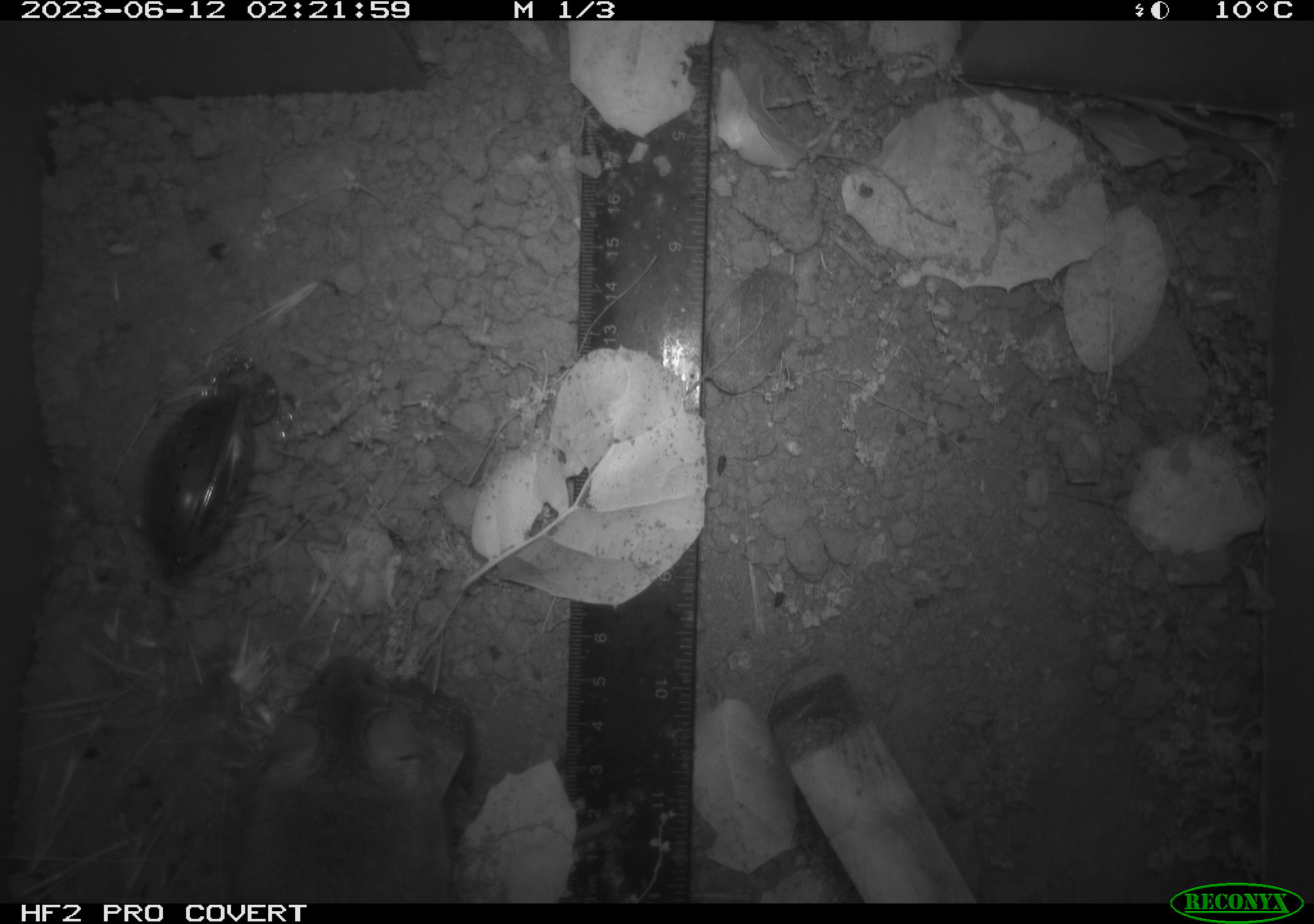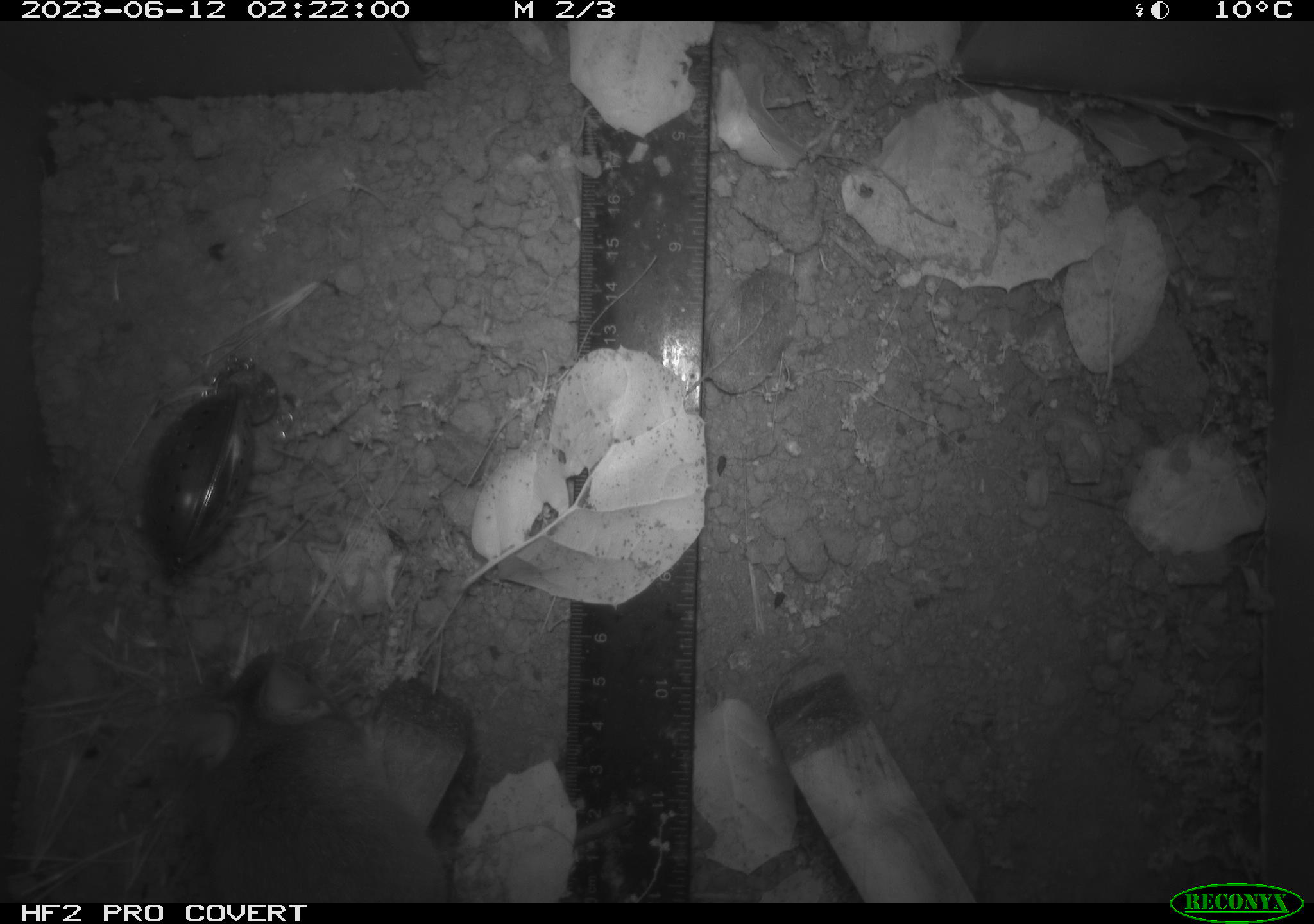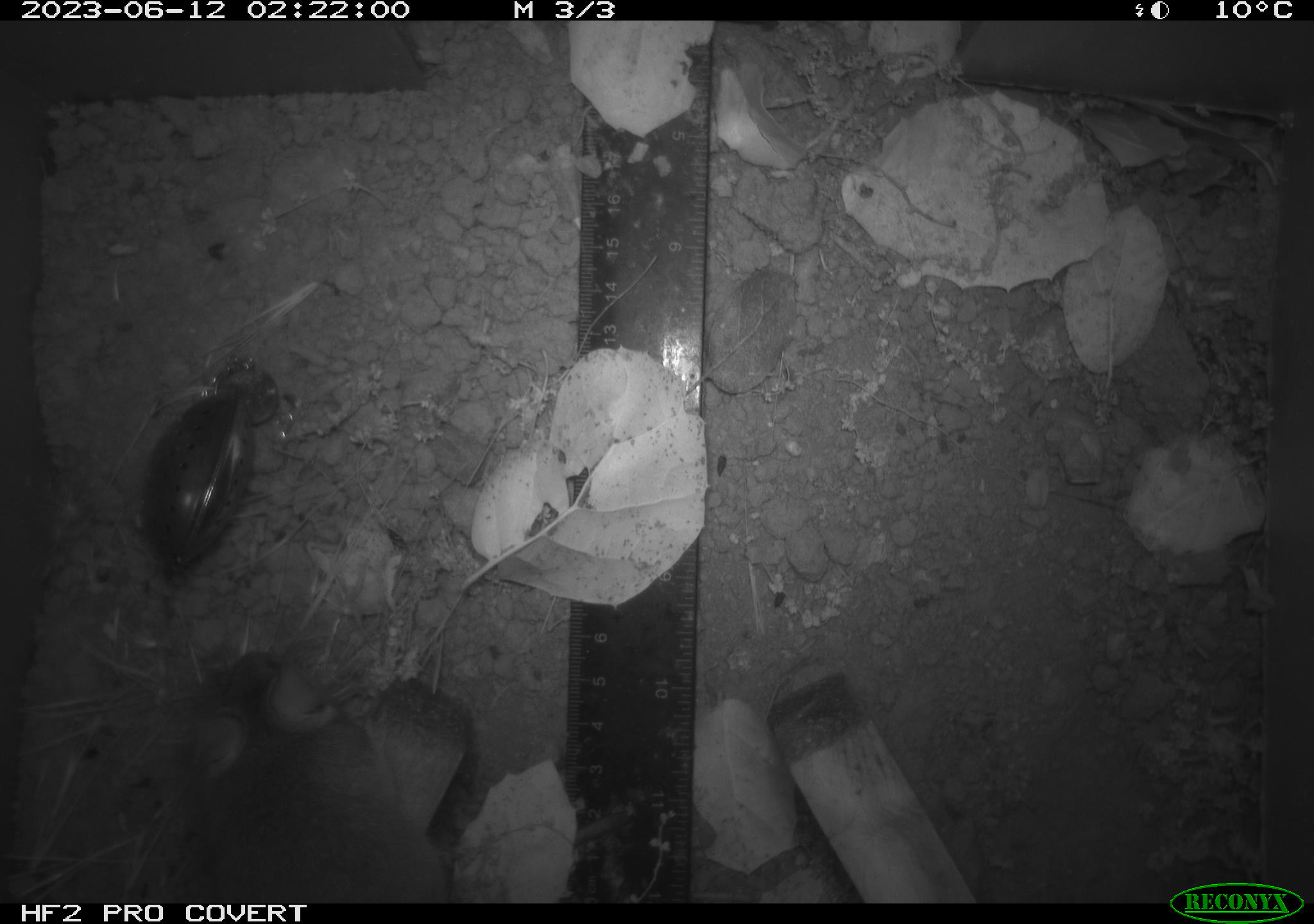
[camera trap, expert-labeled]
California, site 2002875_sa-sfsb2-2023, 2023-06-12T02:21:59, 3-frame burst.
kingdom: Animalia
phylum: Chordata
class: Mammalia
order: Rodentia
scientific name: Rodentia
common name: mouse species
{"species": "mouse species (Rodentia)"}